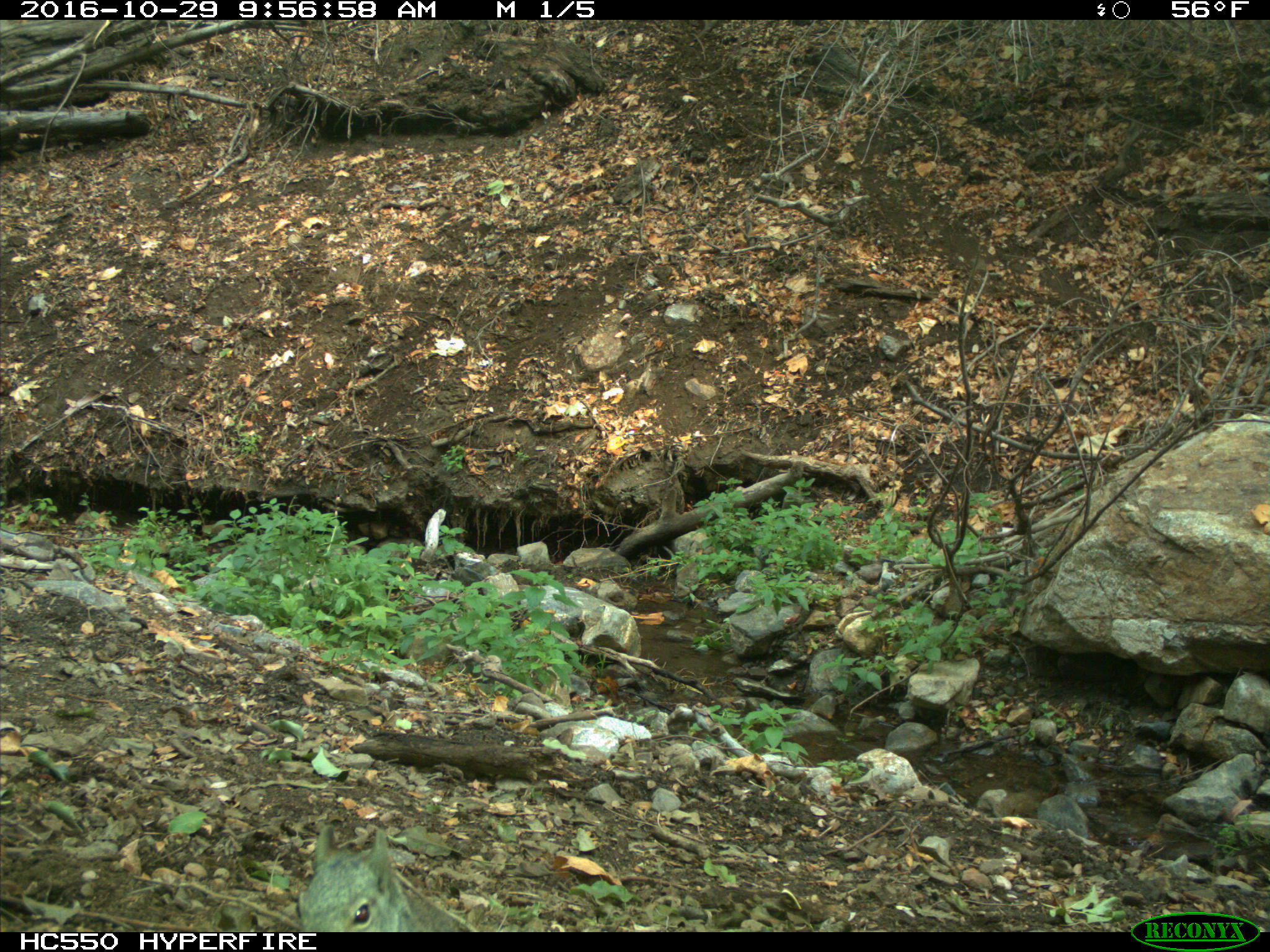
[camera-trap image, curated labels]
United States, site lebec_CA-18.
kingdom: Animalia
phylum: Chordata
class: Mammalia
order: Rodentia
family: Sciuridae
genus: Sciurus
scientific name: Sciurus carolinensis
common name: eastern gray squirrel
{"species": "Sciurus carolinensis (eastern gray squirrel)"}